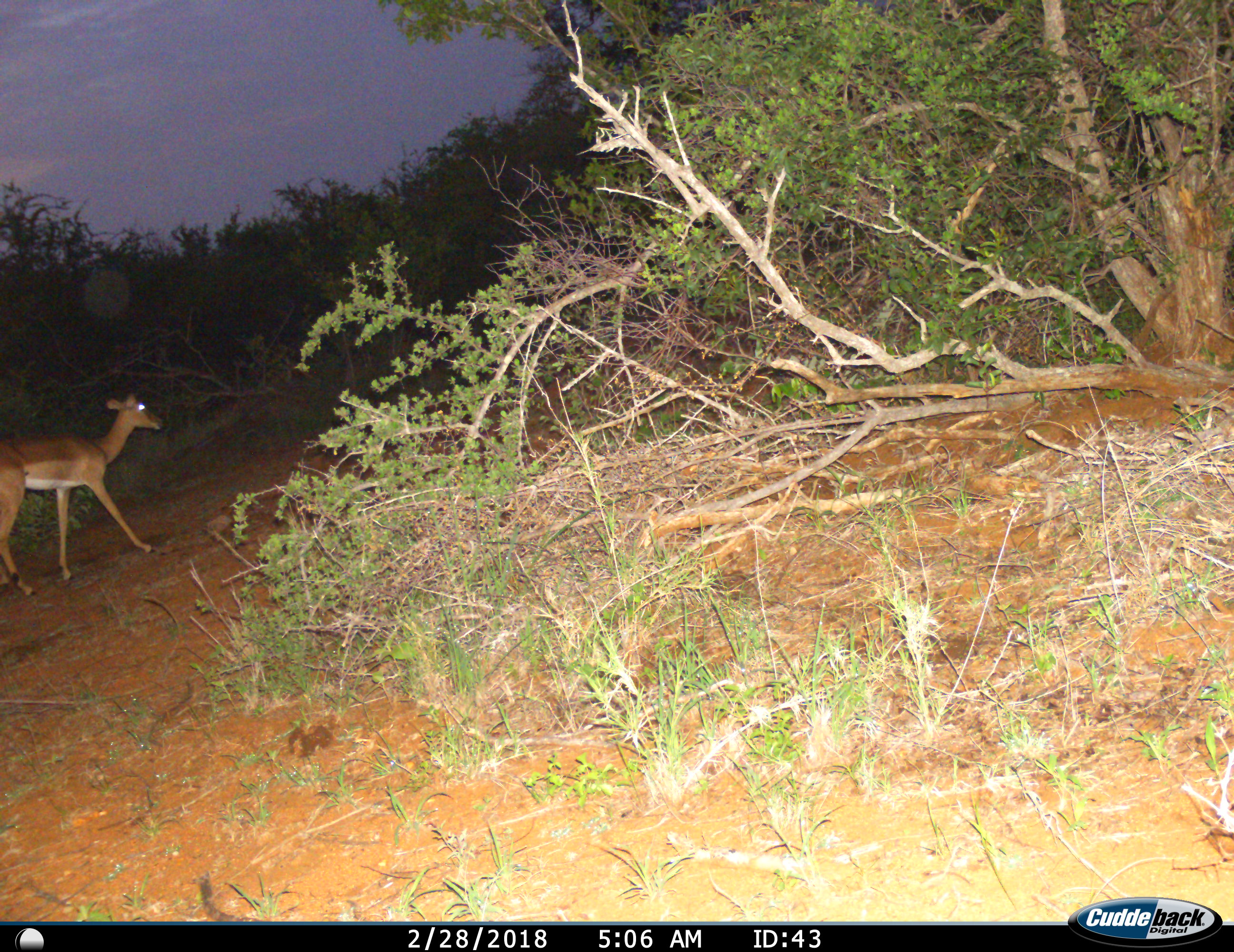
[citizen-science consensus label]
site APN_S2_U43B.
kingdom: Animalia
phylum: Chordata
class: Mammalia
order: Artiodactyla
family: Bovidae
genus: Aepyceros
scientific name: Aepyceros melampus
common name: impala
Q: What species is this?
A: Impala (Aepyceros melampus).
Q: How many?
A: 1.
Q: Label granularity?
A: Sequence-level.